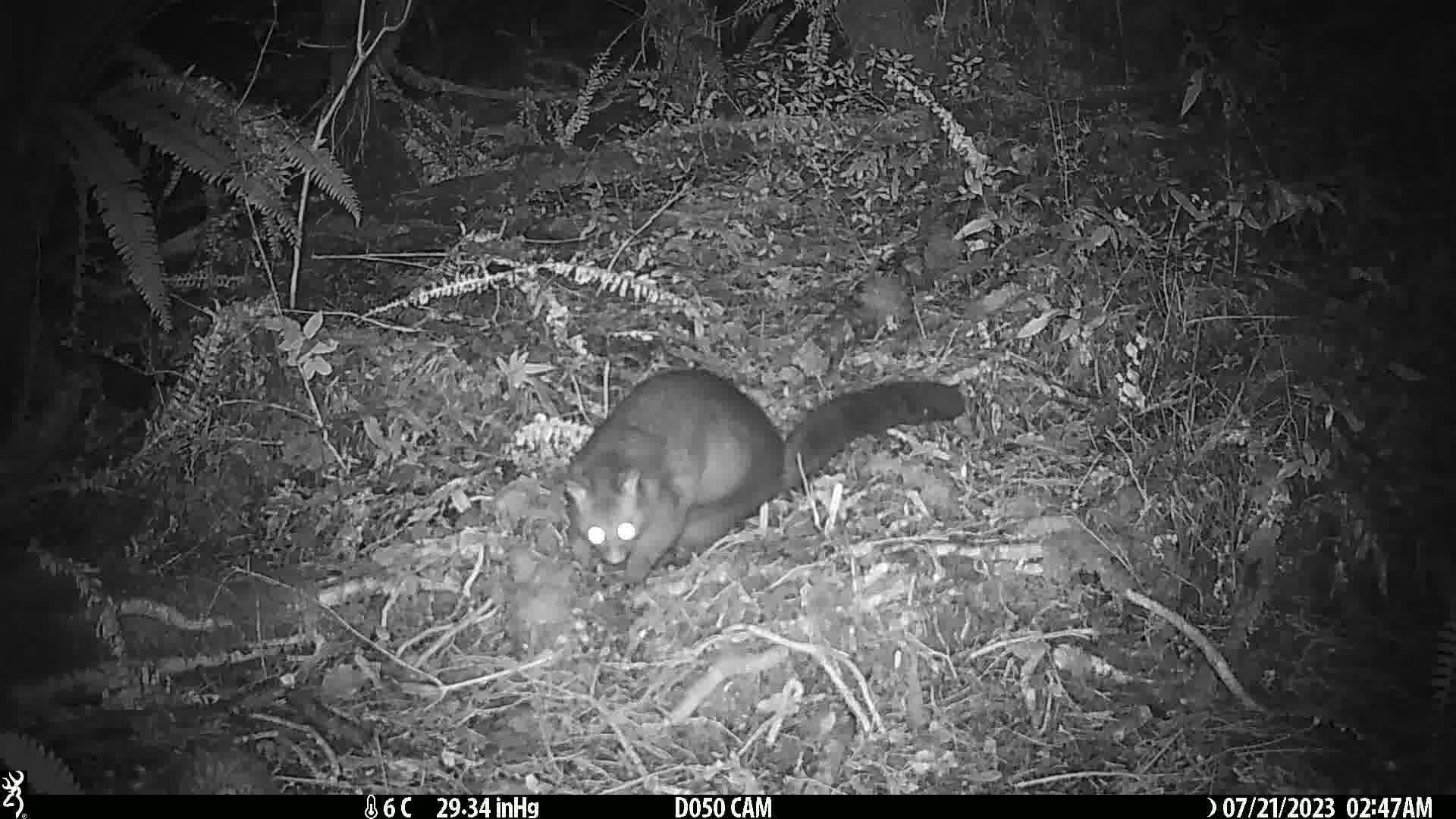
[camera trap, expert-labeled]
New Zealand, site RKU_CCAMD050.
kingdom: Animalia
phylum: Chordata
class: Mammalia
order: Diprotodontia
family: Phalangeridae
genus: Trichosurus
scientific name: Trichosurus vulpecula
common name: common brushtail possum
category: possum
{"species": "possum (common brushtail possum) (Trichosurus vulpecula)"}